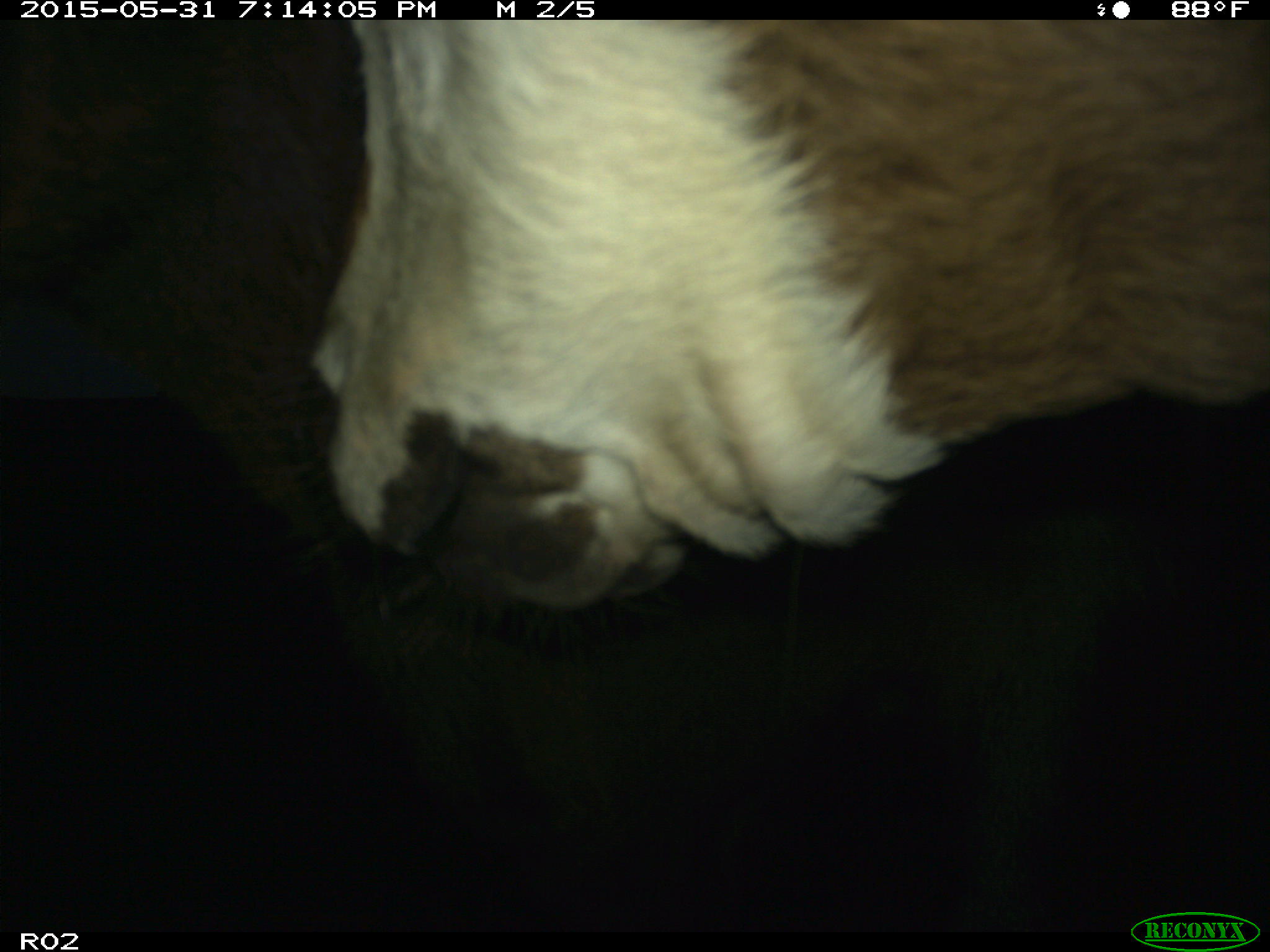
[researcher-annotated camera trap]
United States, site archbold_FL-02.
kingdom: Animalia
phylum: Chordata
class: Mammalia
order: Artiodactyla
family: Bovidae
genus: Bos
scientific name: Bos taurus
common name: domestic cow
Bos taurus (domestic cow).